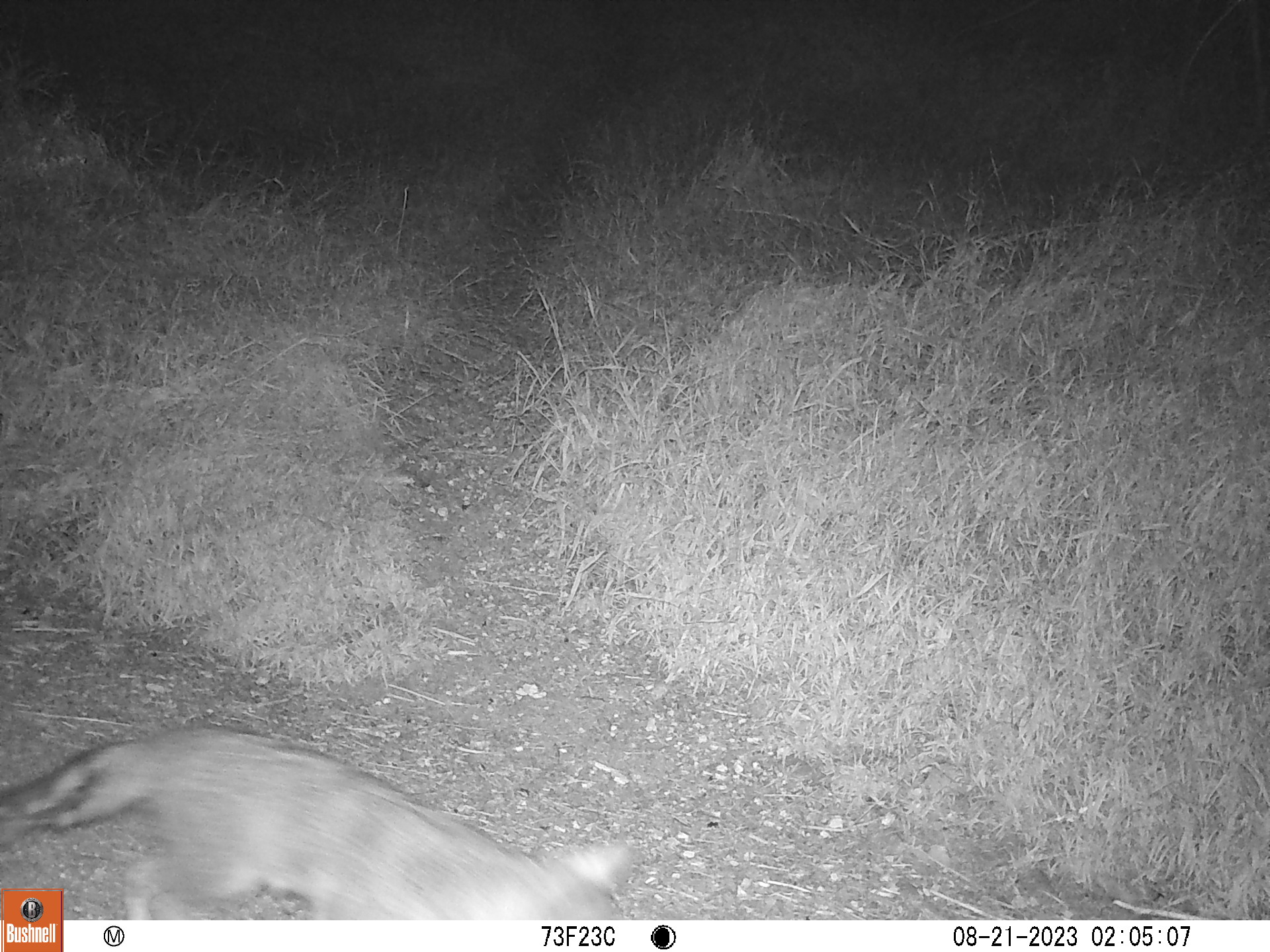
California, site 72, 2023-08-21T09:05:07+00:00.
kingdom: Animalia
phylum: Chordata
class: Mammalia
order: Carnivora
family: Canidae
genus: Urocyon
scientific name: Urocyon cinereoargenteus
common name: gray fox